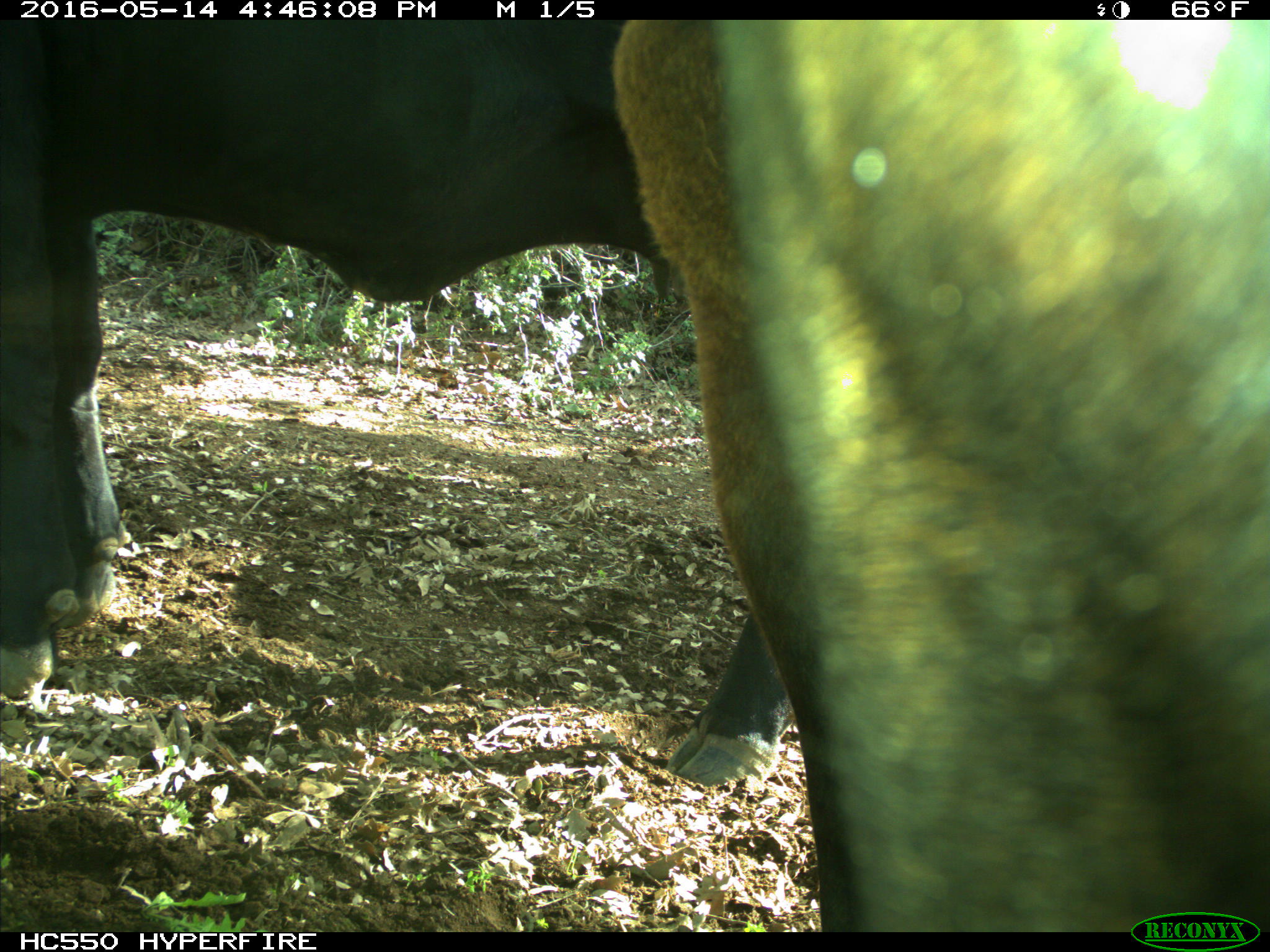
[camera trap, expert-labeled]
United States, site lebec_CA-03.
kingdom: Animalia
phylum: Chordata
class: Mammalia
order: Artiodactyla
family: Bovidae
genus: Bos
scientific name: Bos taurus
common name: domestic cow